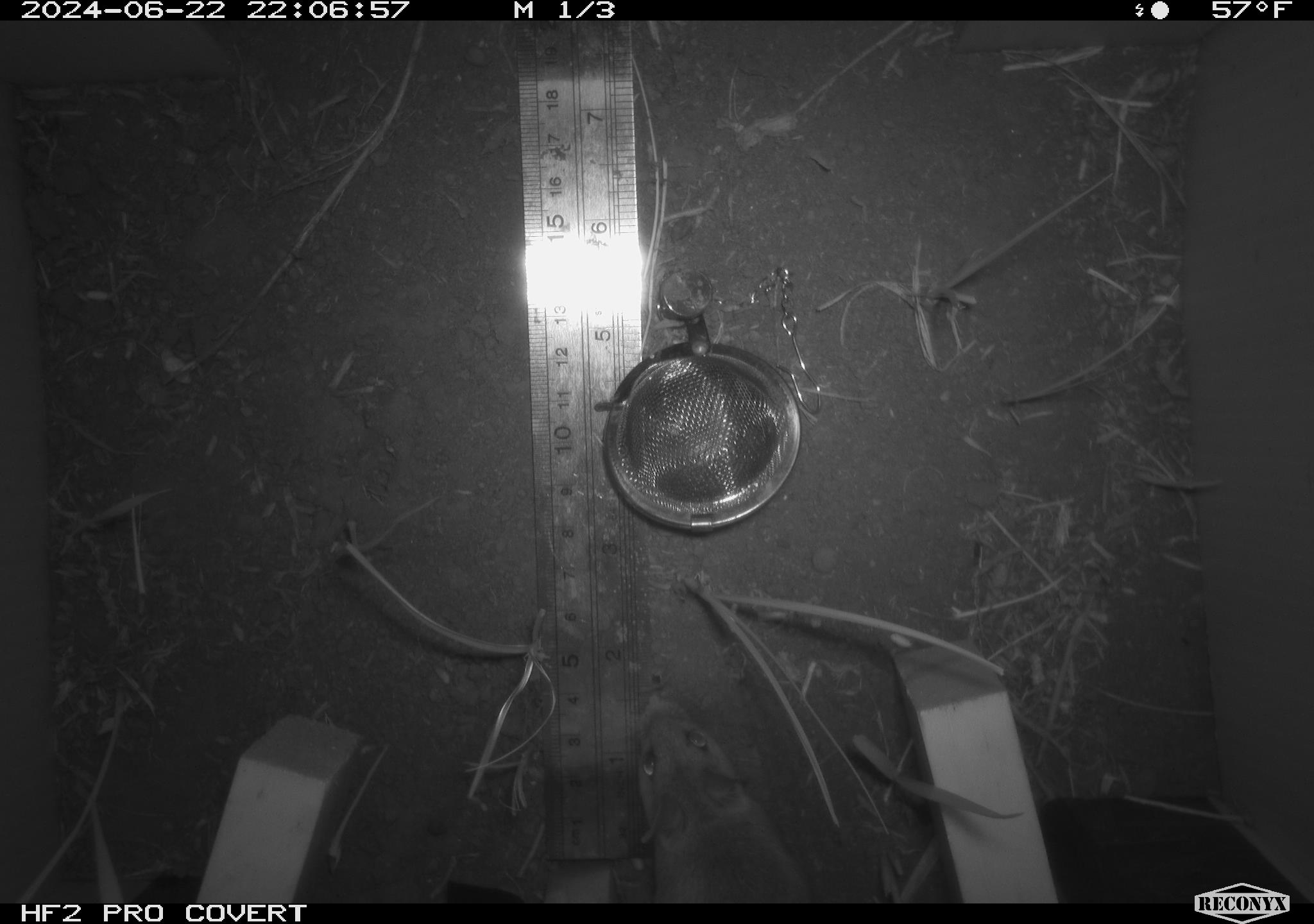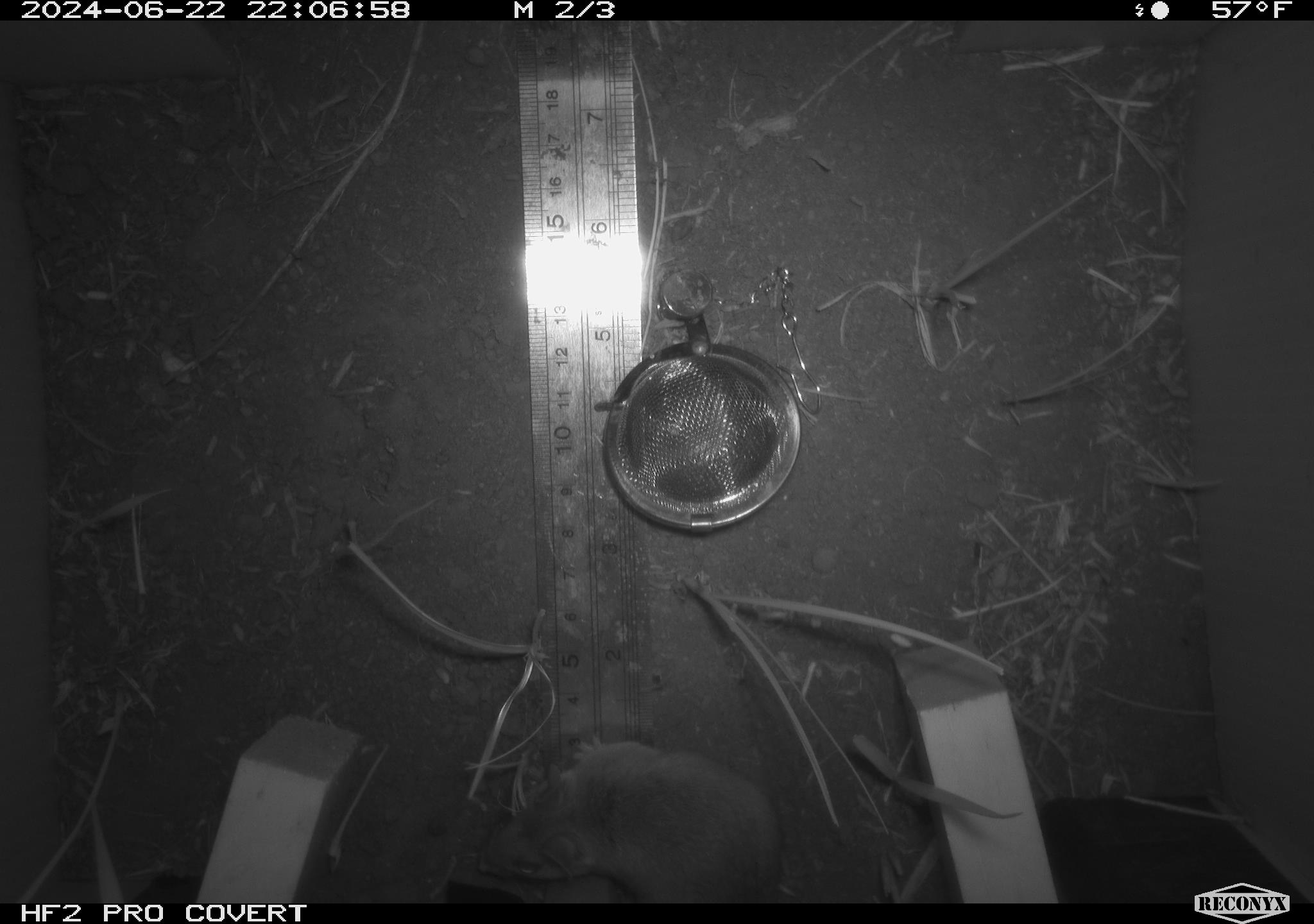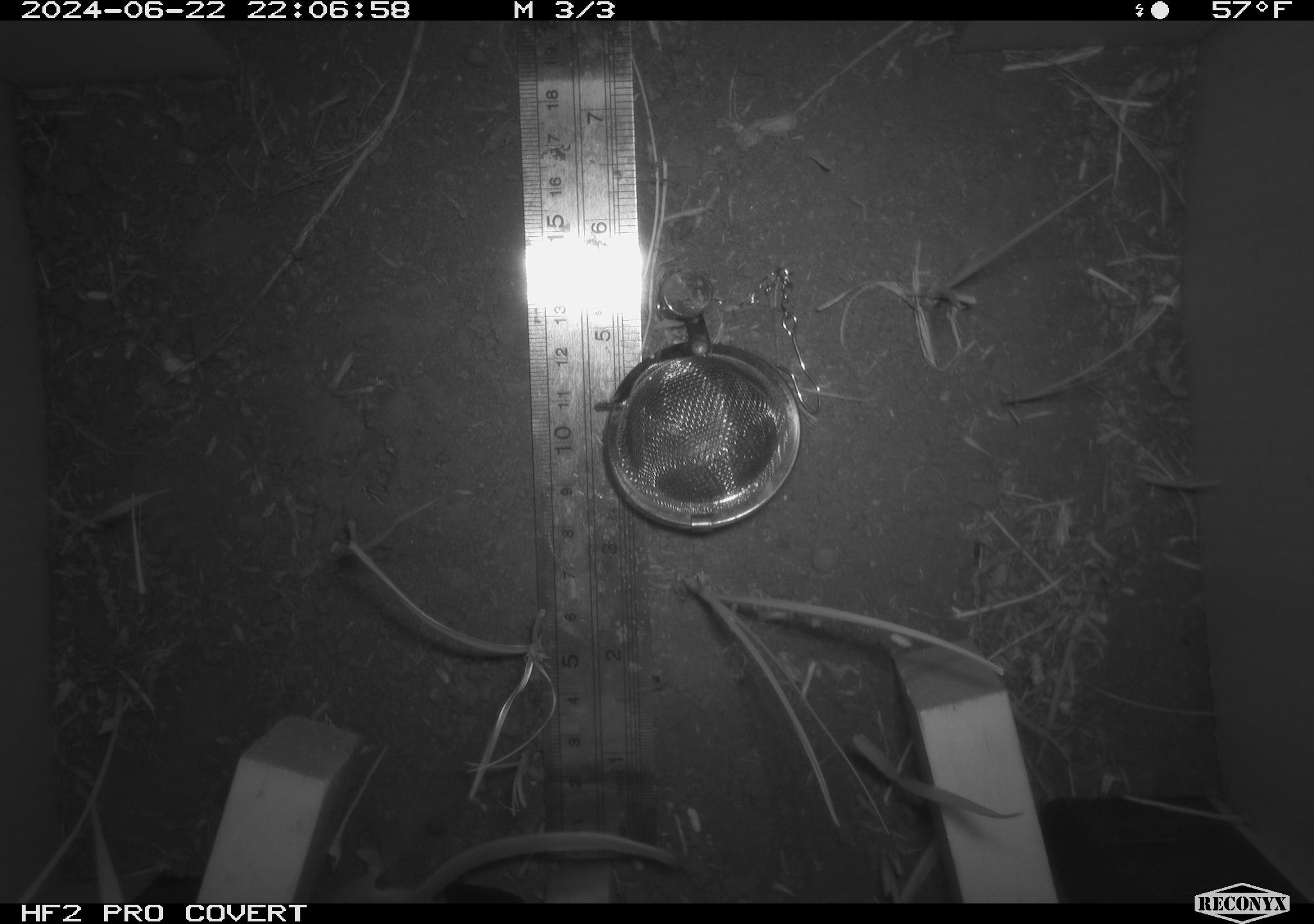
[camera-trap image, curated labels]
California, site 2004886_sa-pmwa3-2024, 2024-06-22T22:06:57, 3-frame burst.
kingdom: Animalia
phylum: Chordata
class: Mammalia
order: Rodentia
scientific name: Rodentia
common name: mouse species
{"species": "mouse species (Rodentia)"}